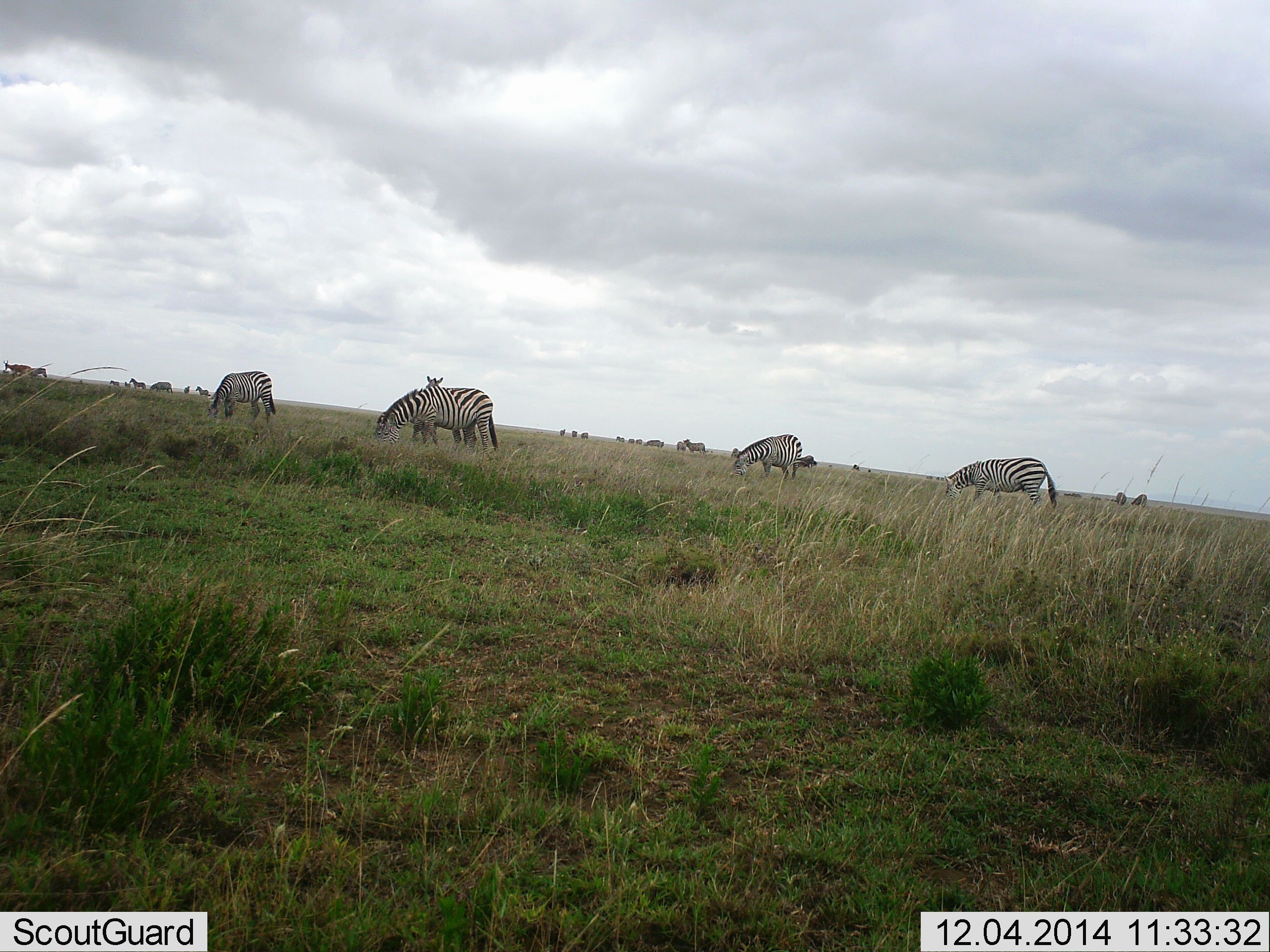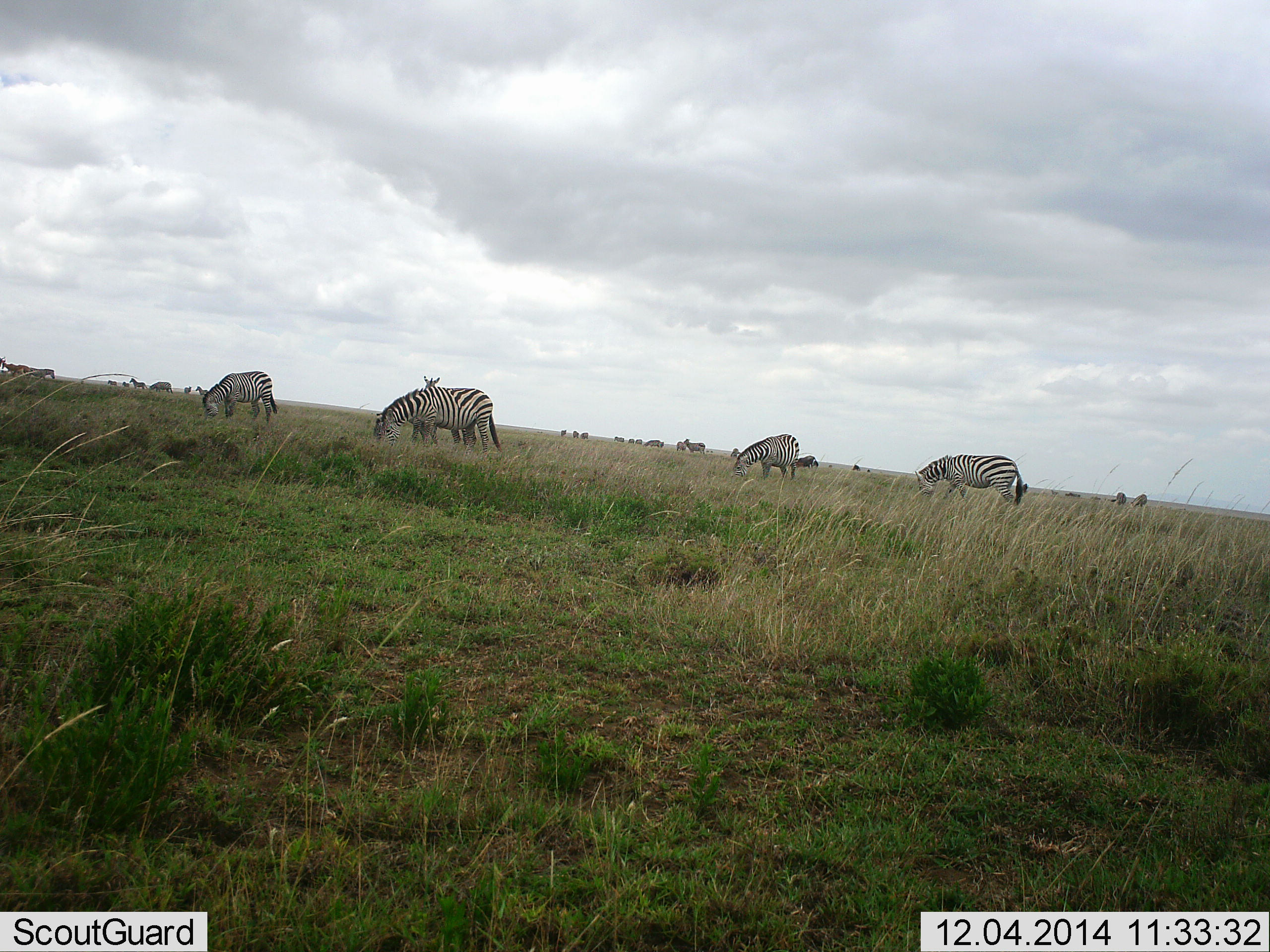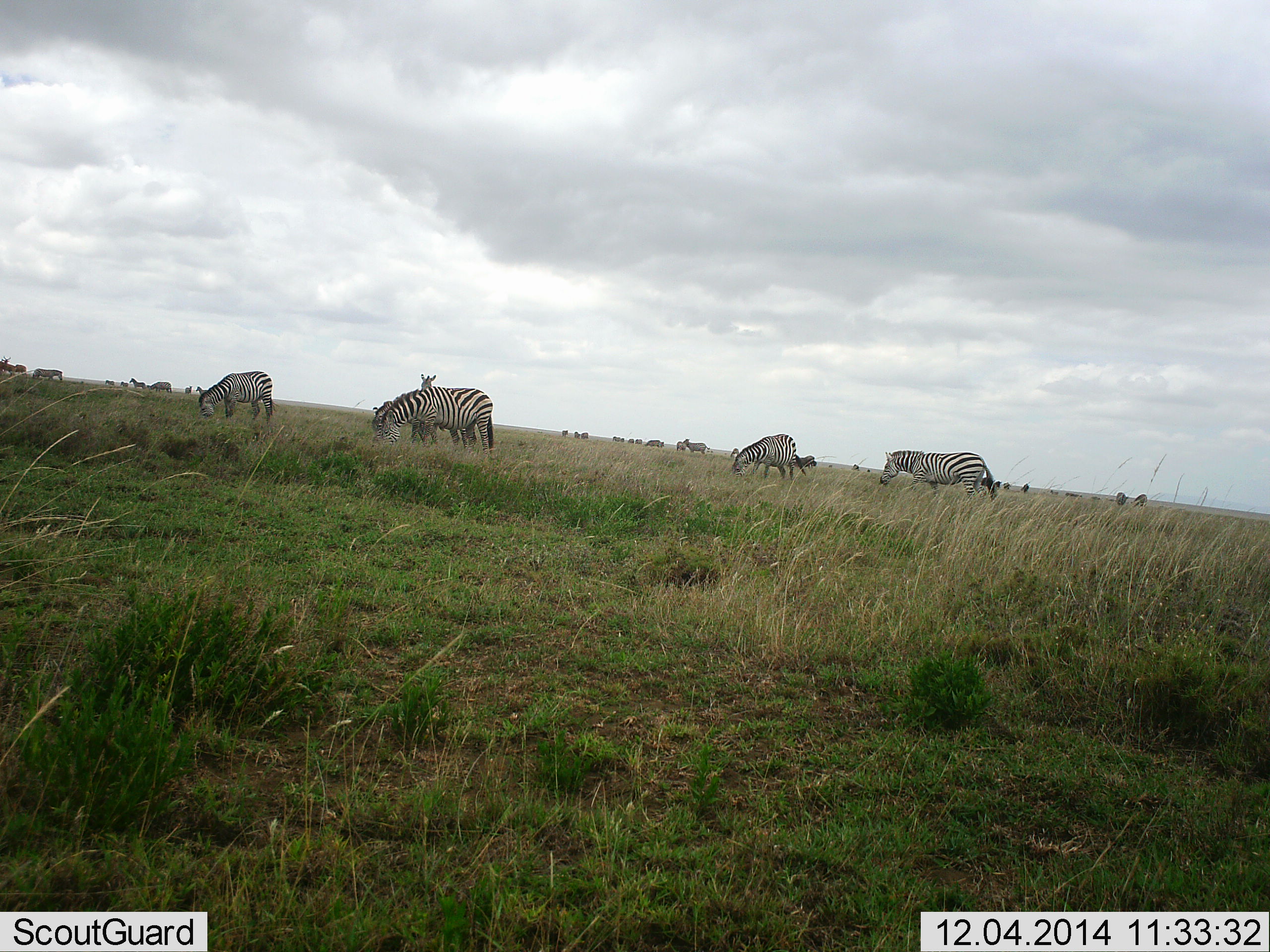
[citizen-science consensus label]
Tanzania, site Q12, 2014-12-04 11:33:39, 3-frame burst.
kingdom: Animalia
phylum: Chordata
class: Mammalia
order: Perissodactyla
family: Equidae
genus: Equus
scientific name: Equus quagga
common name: plains zebra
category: zebra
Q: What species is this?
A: Zebra (plains zebra) (Equus quagga).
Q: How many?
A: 8.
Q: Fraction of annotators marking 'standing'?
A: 27%.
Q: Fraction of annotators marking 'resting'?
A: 0%.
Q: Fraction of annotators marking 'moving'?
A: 27%.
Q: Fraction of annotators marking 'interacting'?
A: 0%.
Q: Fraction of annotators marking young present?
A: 0%.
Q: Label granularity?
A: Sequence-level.